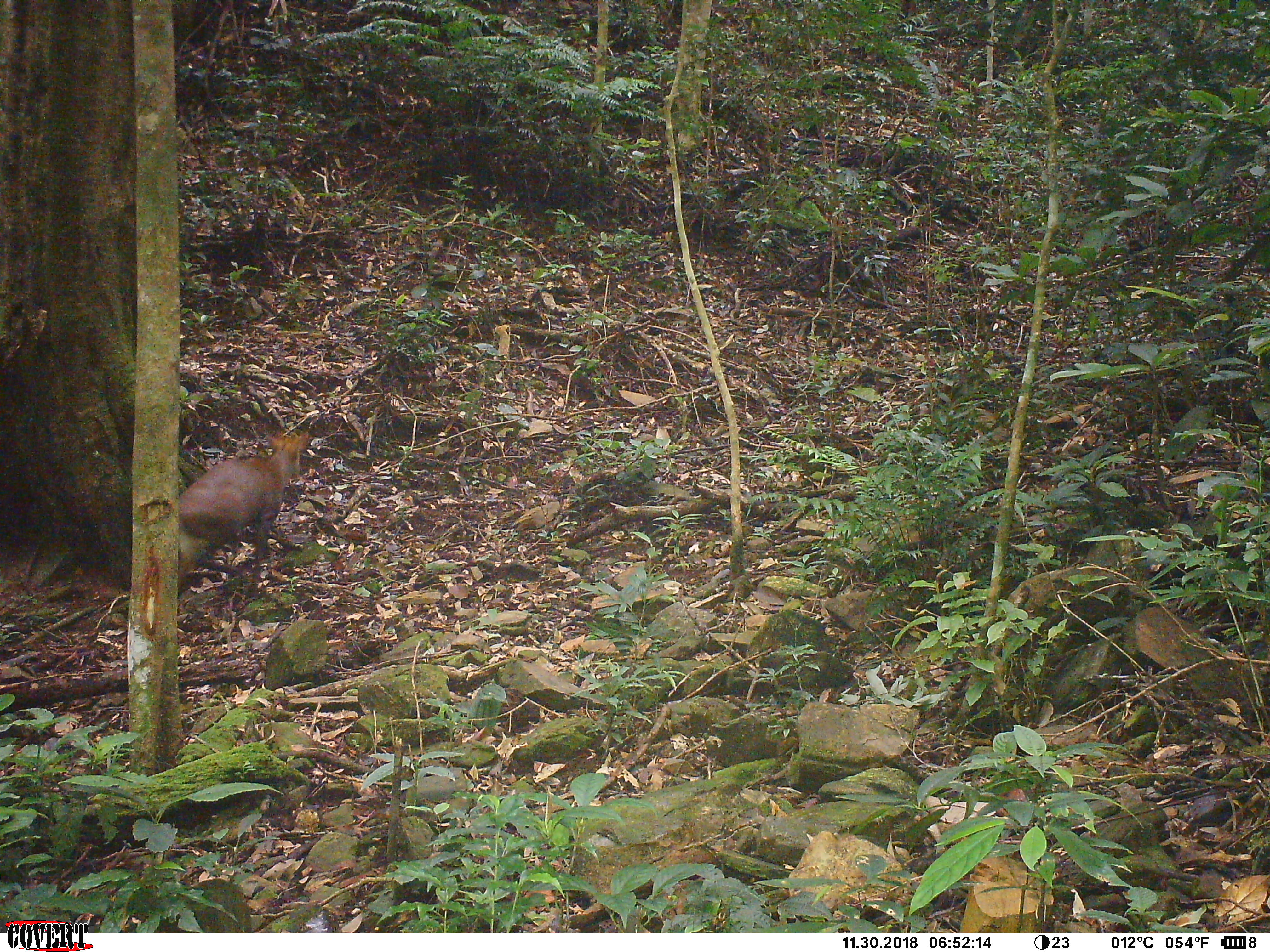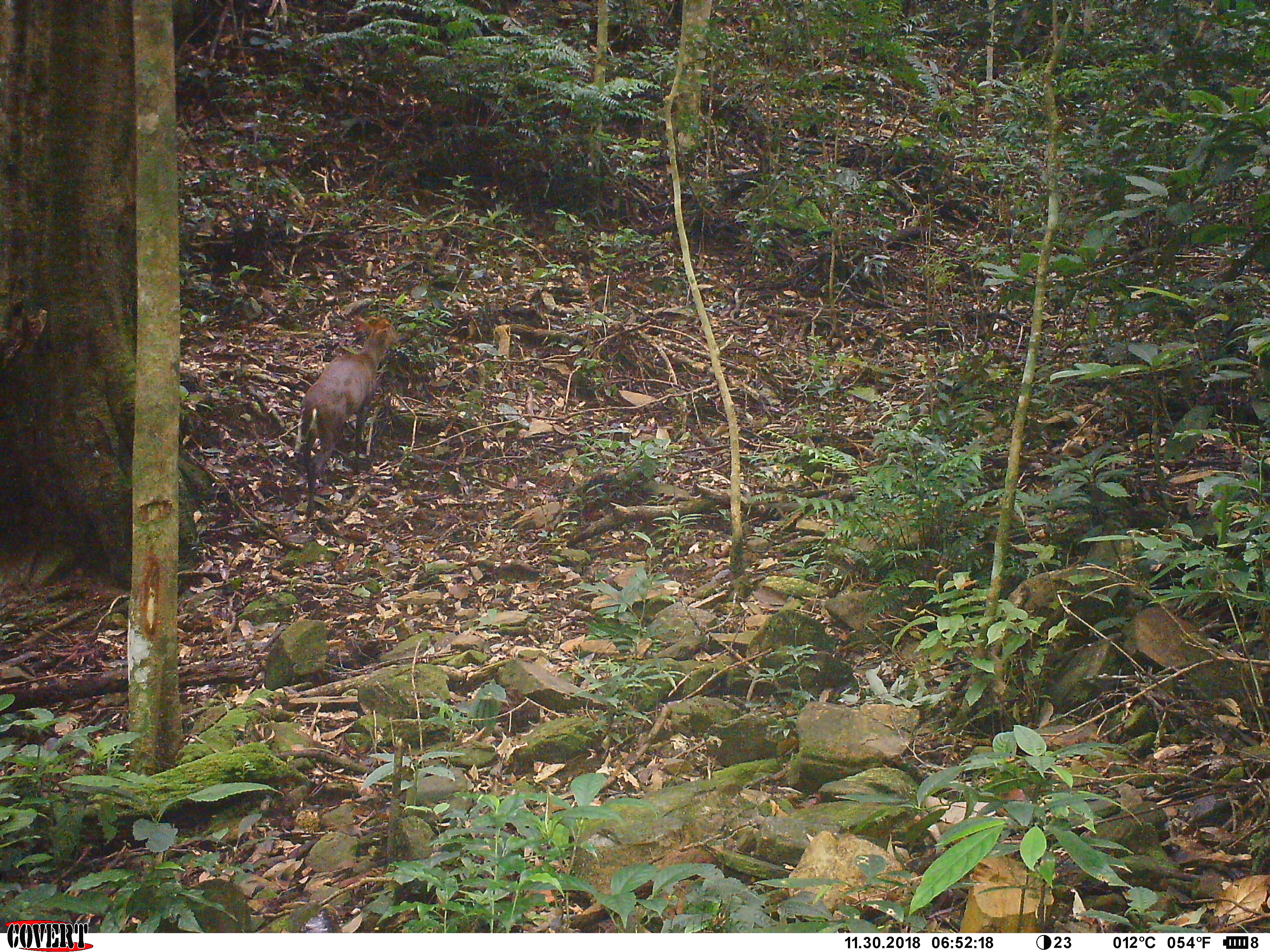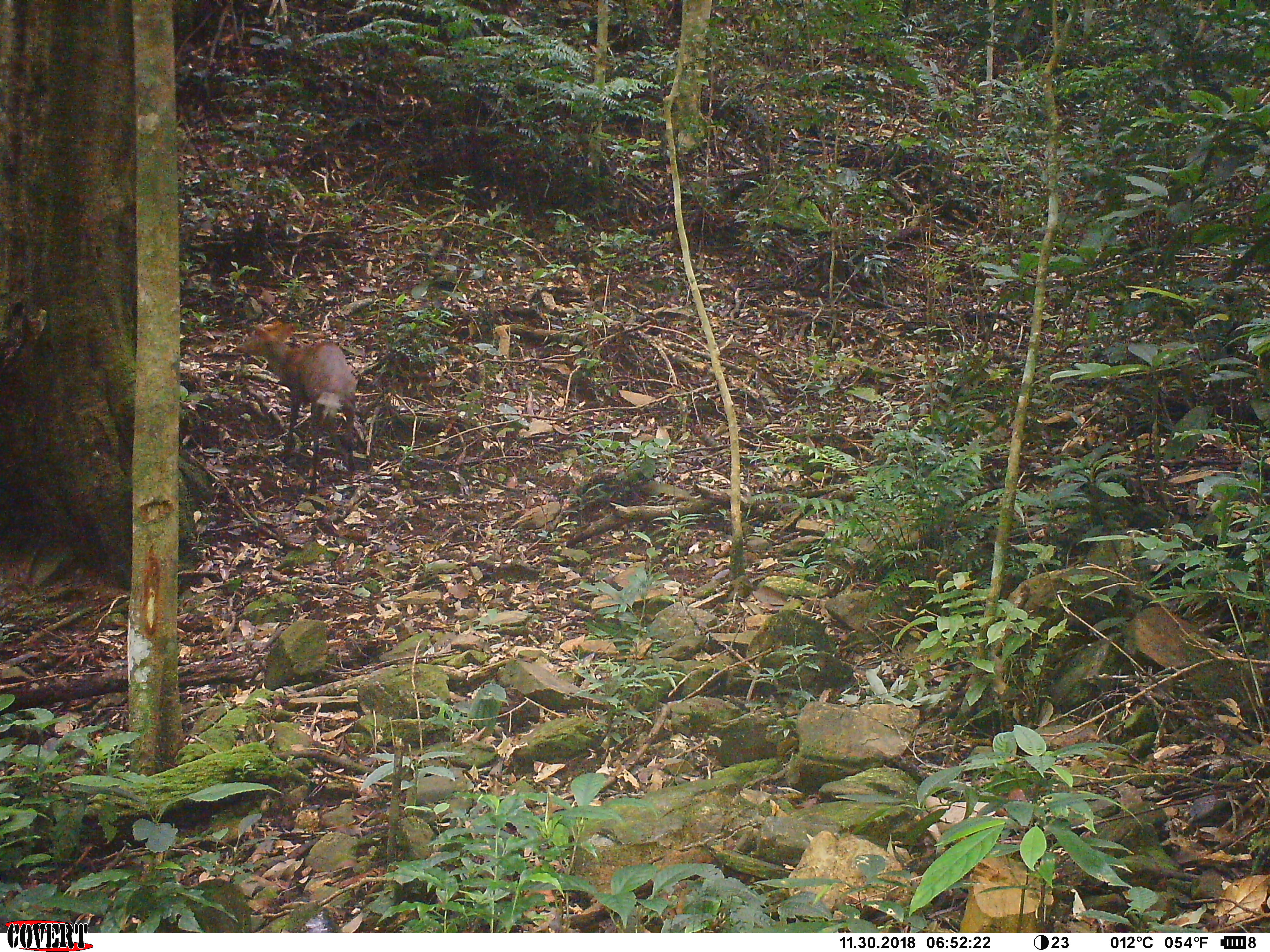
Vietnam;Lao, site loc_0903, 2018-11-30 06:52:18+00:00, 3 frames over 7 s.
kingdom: Animalia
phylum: Chordata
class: Mammalia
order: Artiodactyla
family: Cervidae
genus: Muntiacus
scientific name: Muntiacus rooseveltorum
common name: roosevelt's muntjac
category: roosevelts muntjac group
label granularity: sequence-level